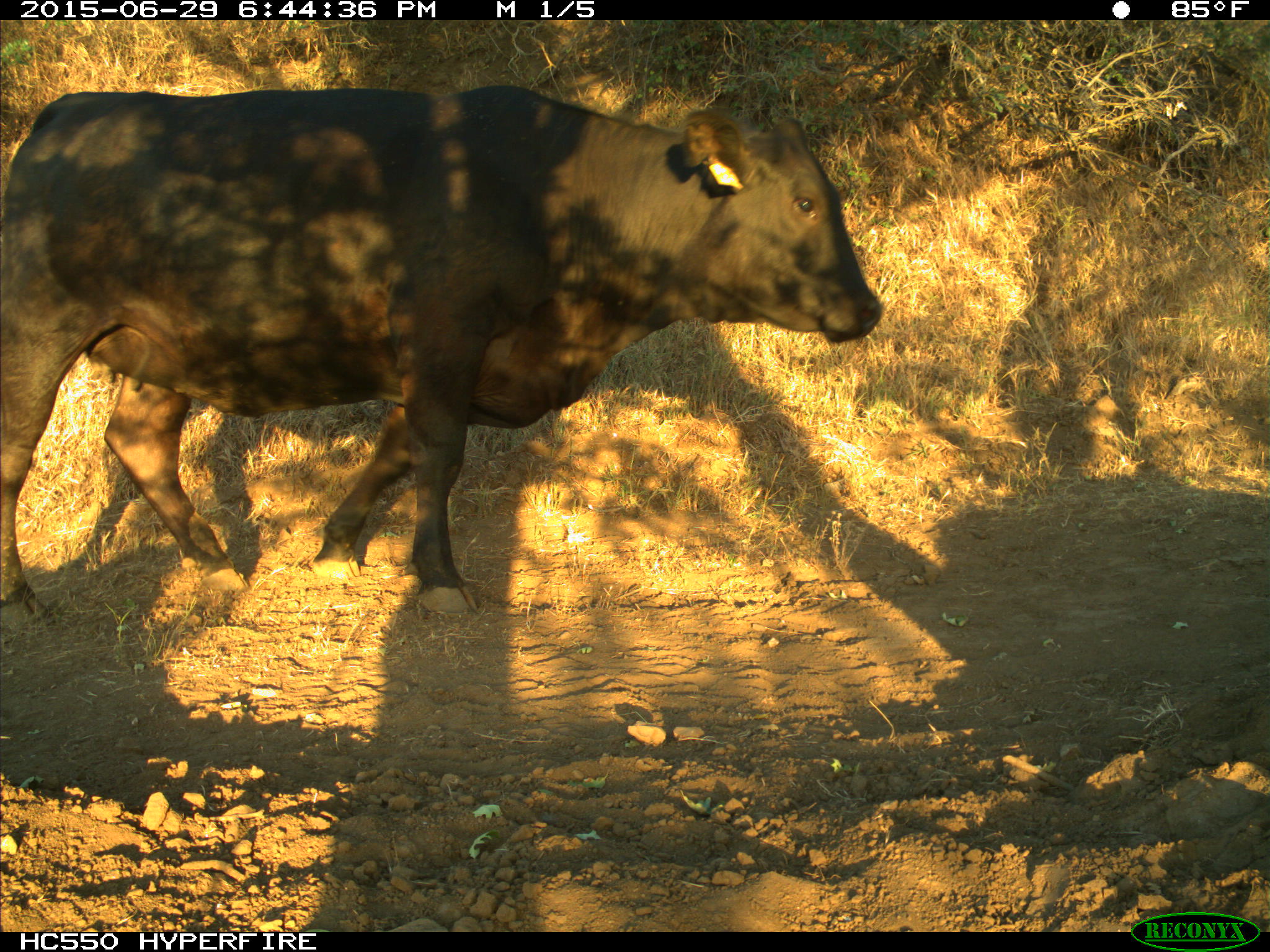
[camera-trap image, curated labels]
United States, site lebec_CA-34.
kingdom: Animalia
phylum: Chordata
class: Mammalia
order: Artiodactyla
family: Bovidae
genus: Bos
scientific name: Bos taurus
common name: domestic cow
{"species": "Bos taurus (domestic cow)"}